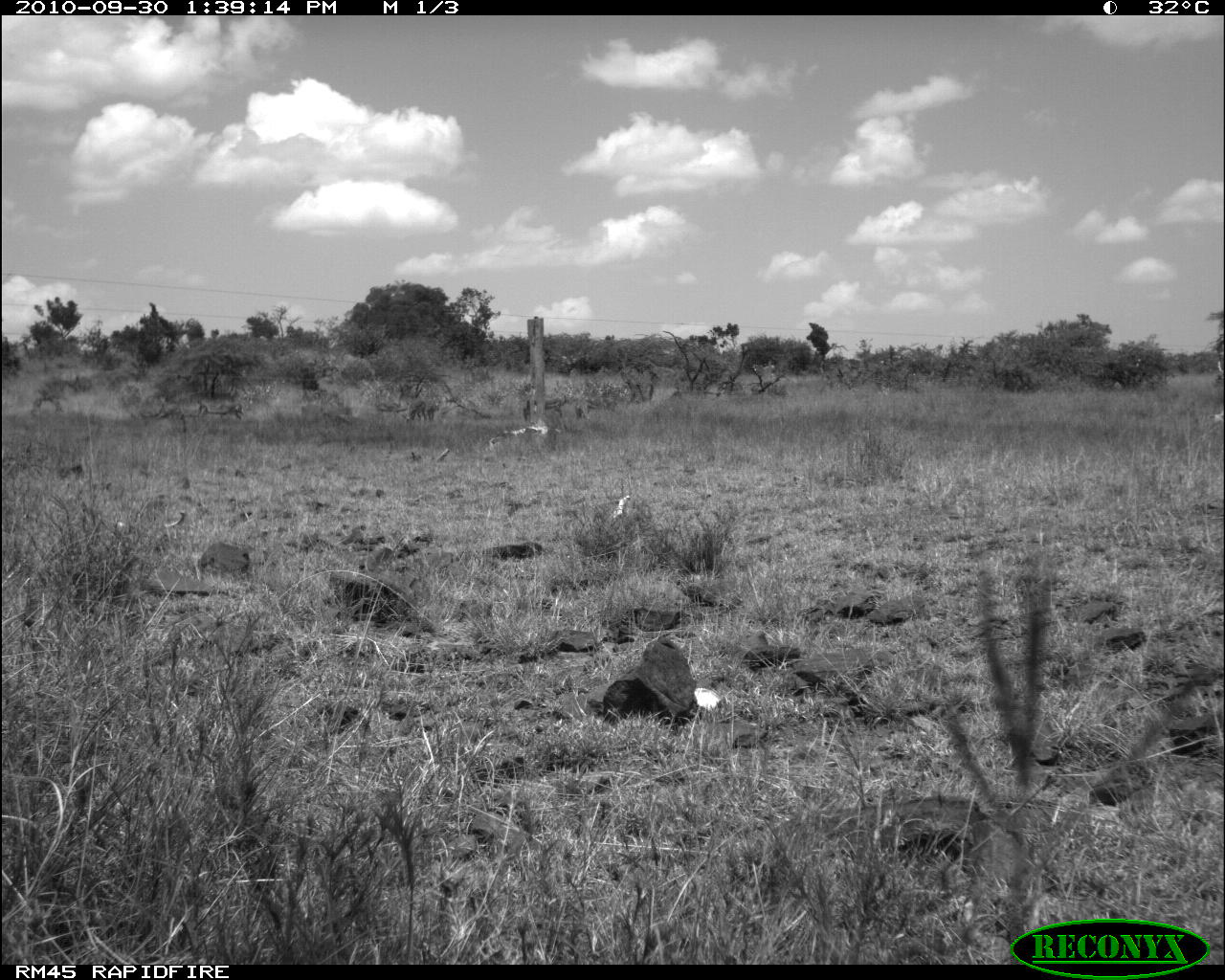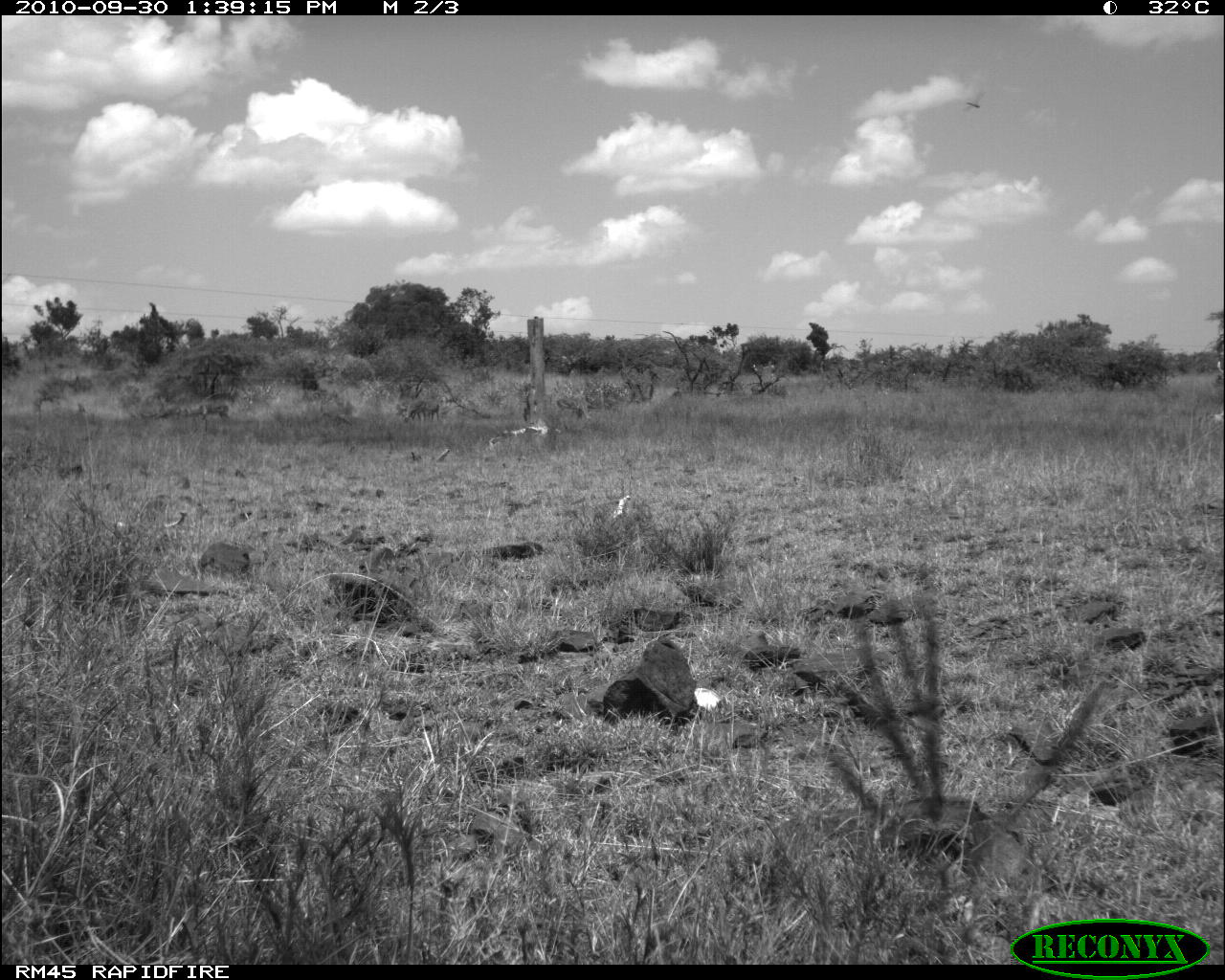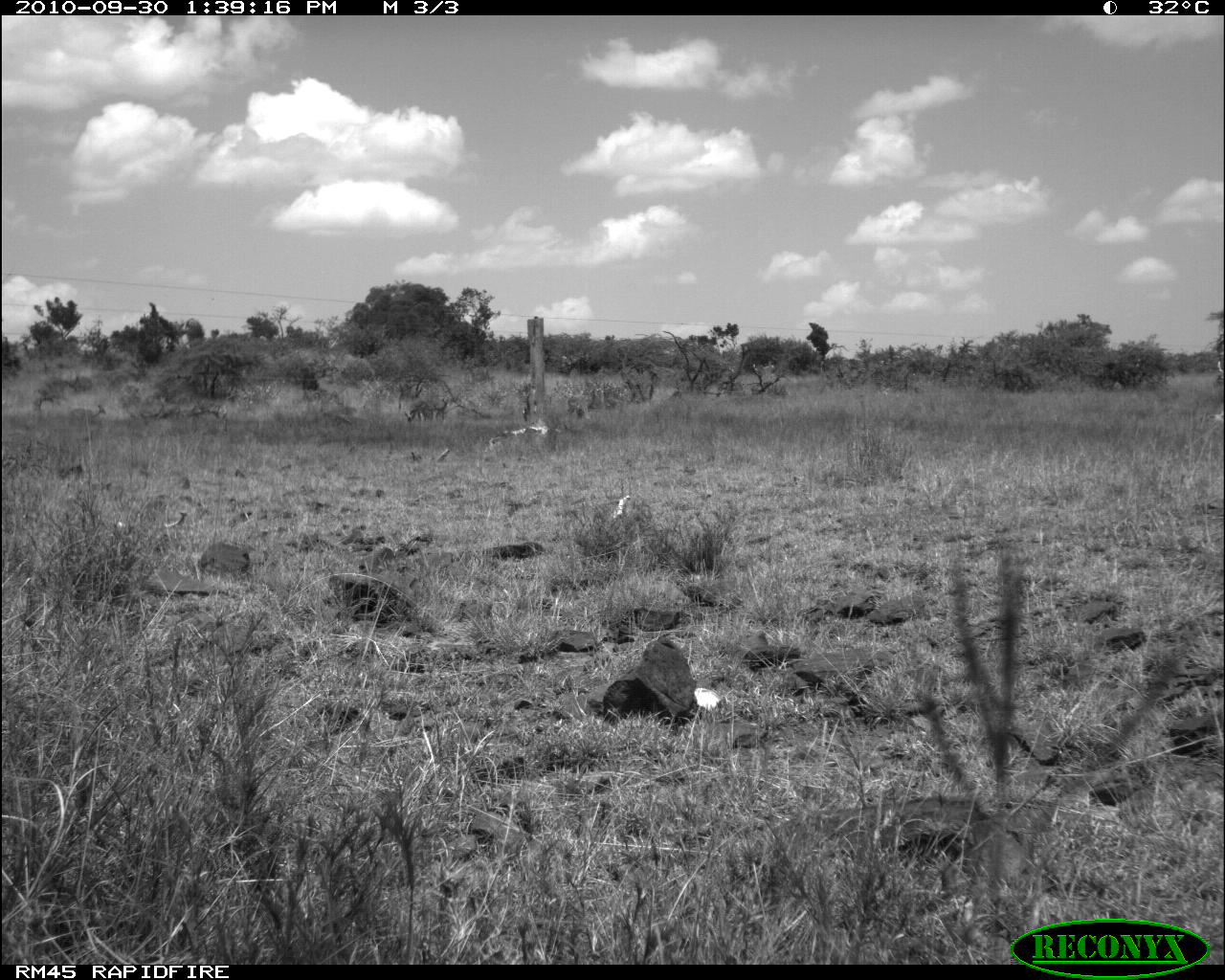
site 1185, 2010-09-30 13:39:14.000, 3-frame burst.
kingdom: Animalia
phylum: Chordata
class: Mammalia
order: Artiodactyla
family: Bovidae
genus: Aepyceros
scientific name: Aepyceros melampus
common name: impala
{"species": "Aepyceros melampus (impala)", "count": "5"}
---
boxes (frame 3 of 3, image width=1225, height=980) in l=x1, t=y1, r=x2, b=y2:
aepyceros melampus: l=404, t=398, r=447, b=423; l=567, t=385, r=594, b=420; l=66, t=404, r=106, b=427